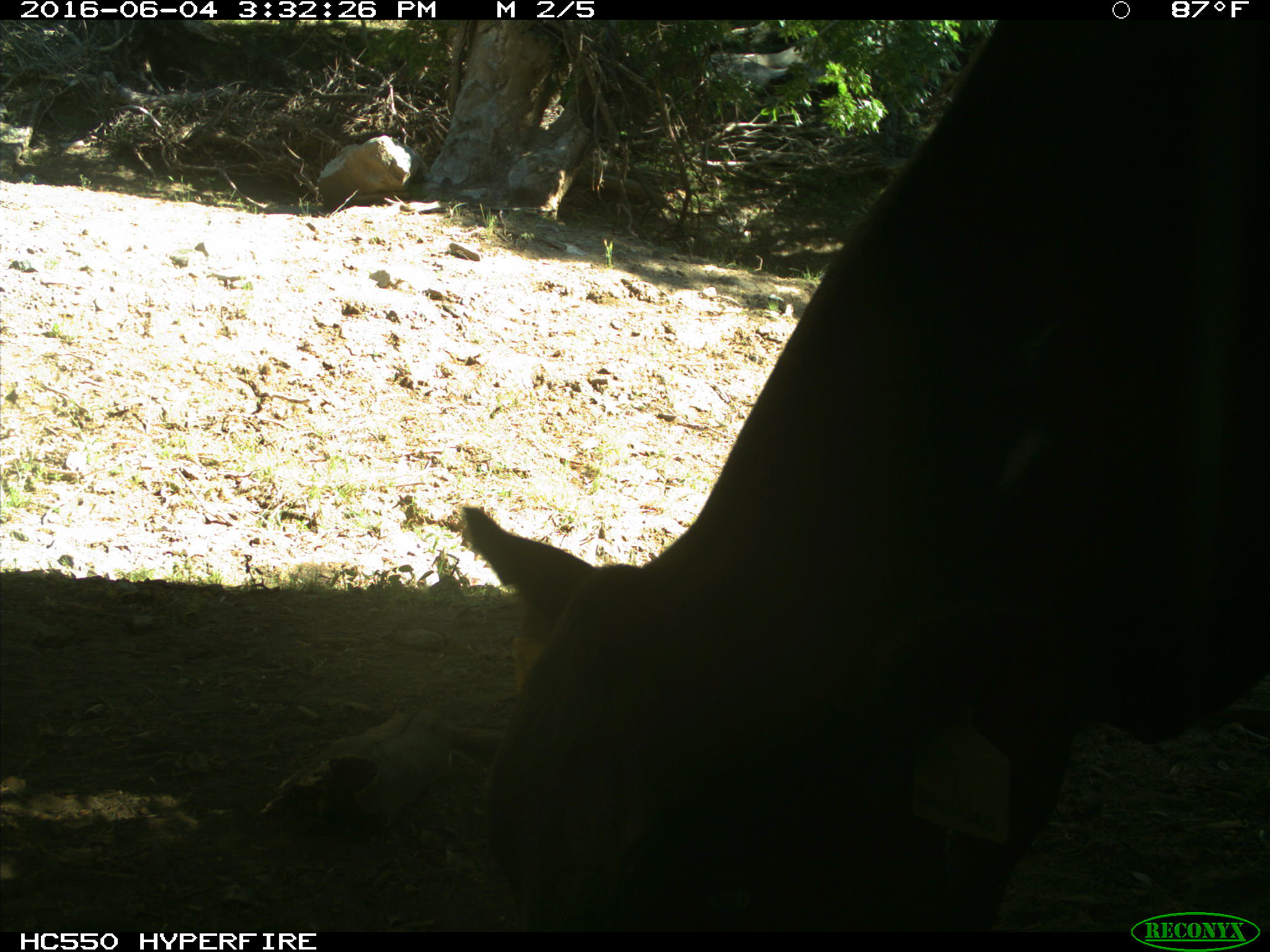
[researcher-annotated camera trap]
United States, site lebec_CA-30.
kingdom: Animalia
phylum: Chordata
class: Mammalia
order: Artiodactyla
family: Bovidae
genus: Bos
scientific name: Bos taurus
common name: domestic cow